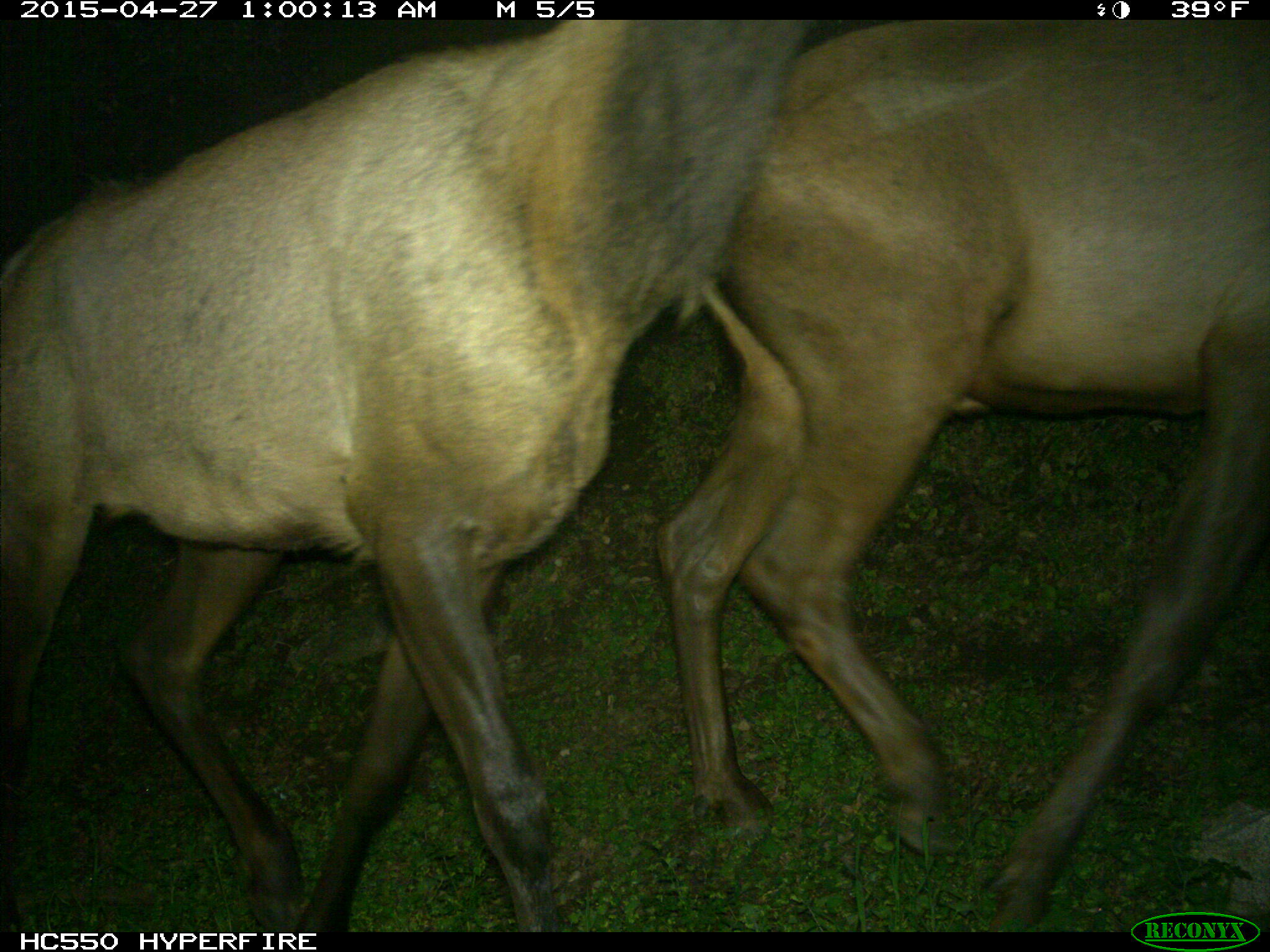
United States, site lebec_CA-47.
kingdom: Animalia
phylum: Chordata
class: Mammalia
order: Artiodactyla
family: Cervidae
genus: Cervus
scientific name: Cervus canadensis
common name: elk